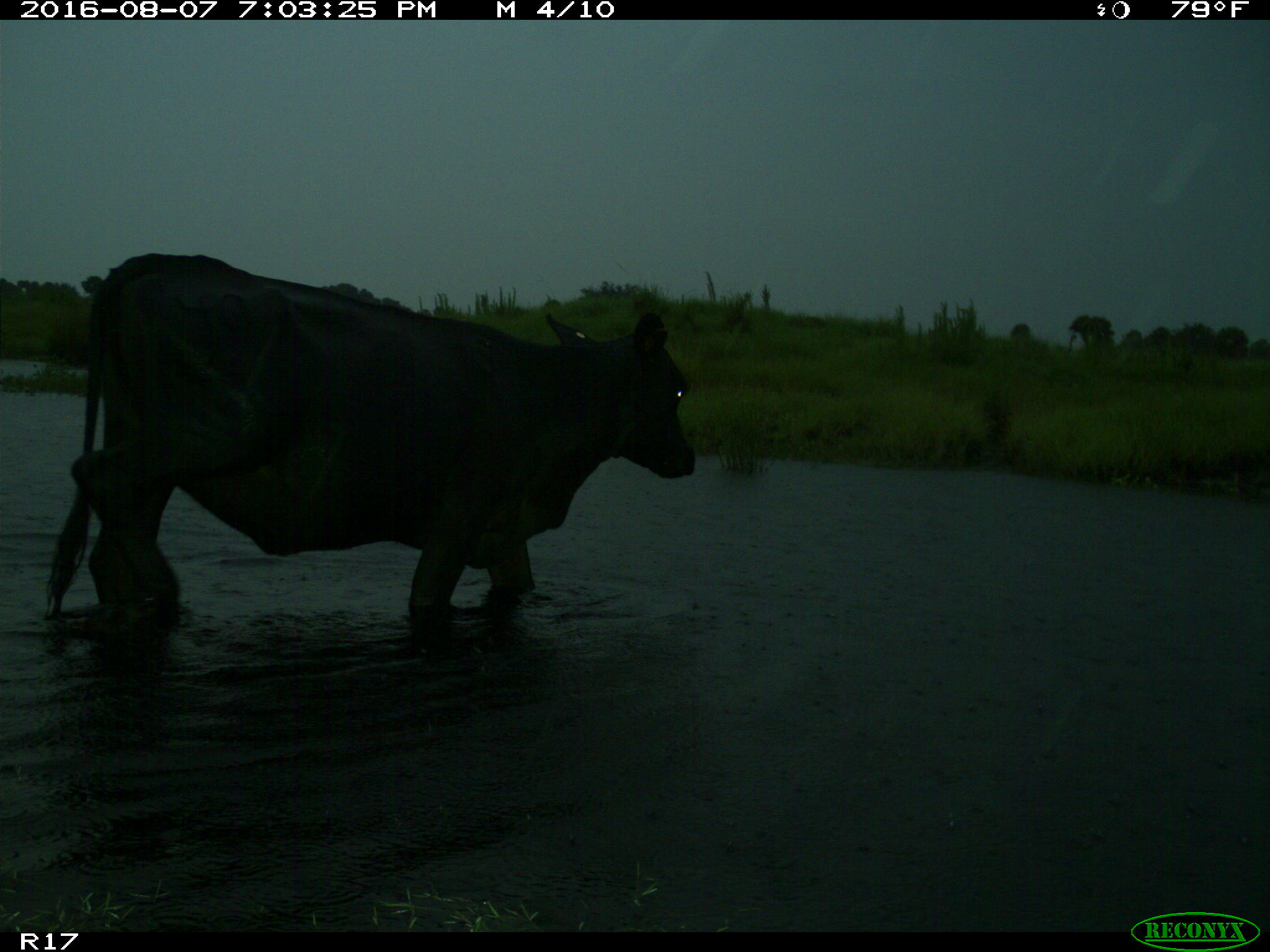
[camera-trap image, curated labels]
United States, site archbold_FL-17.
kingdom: Animalia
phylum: Chordata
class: Mammalia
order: Artiodactyla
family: Bovidae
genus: Bos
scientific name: Bos taurus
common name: domestic cow